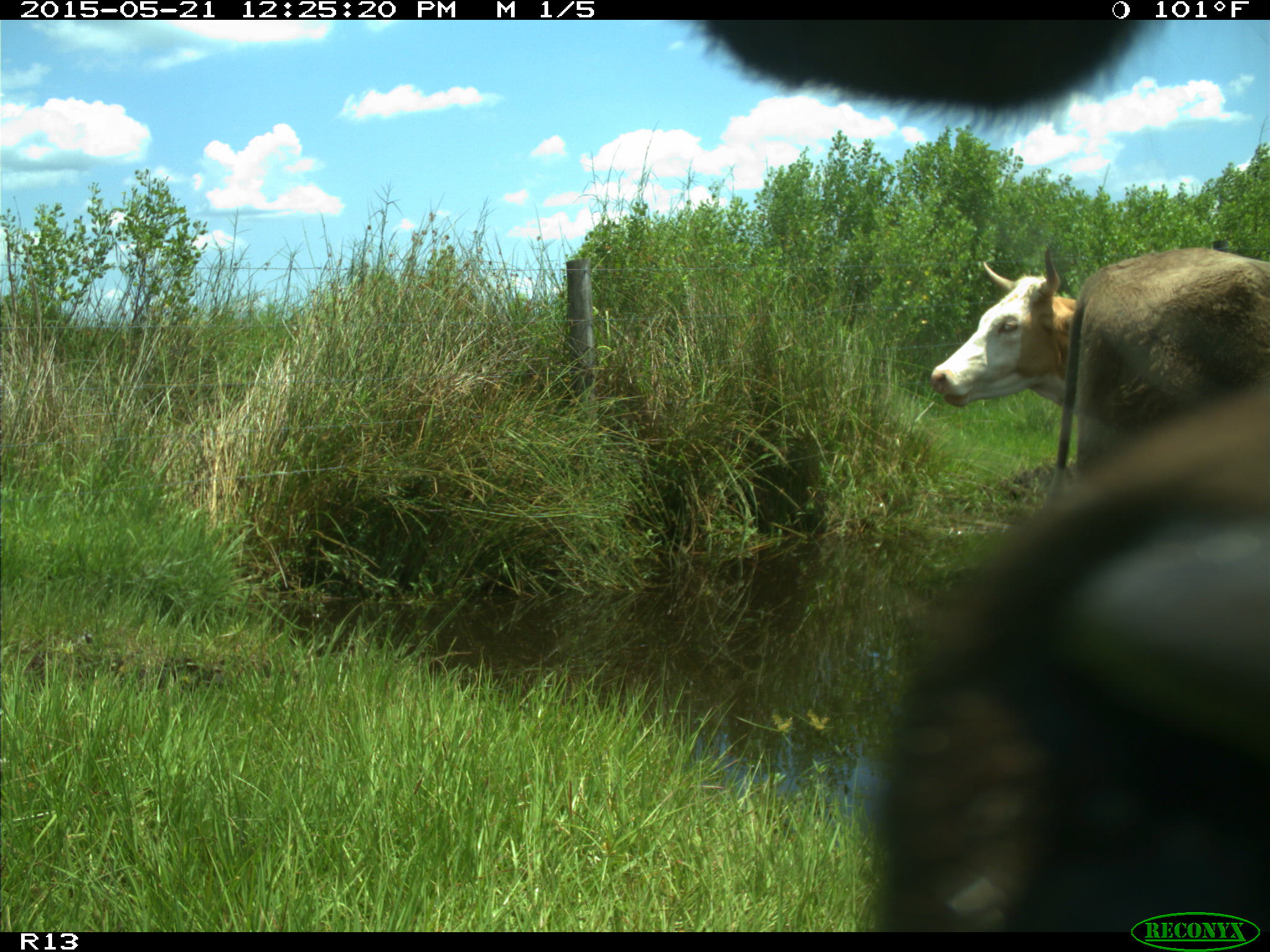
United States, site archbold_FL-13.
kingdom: Animalia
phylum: Chordata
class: Mammalia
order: Artiodactyla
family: Bovidae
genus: Bos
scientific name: Bos taurus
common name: domestic cow